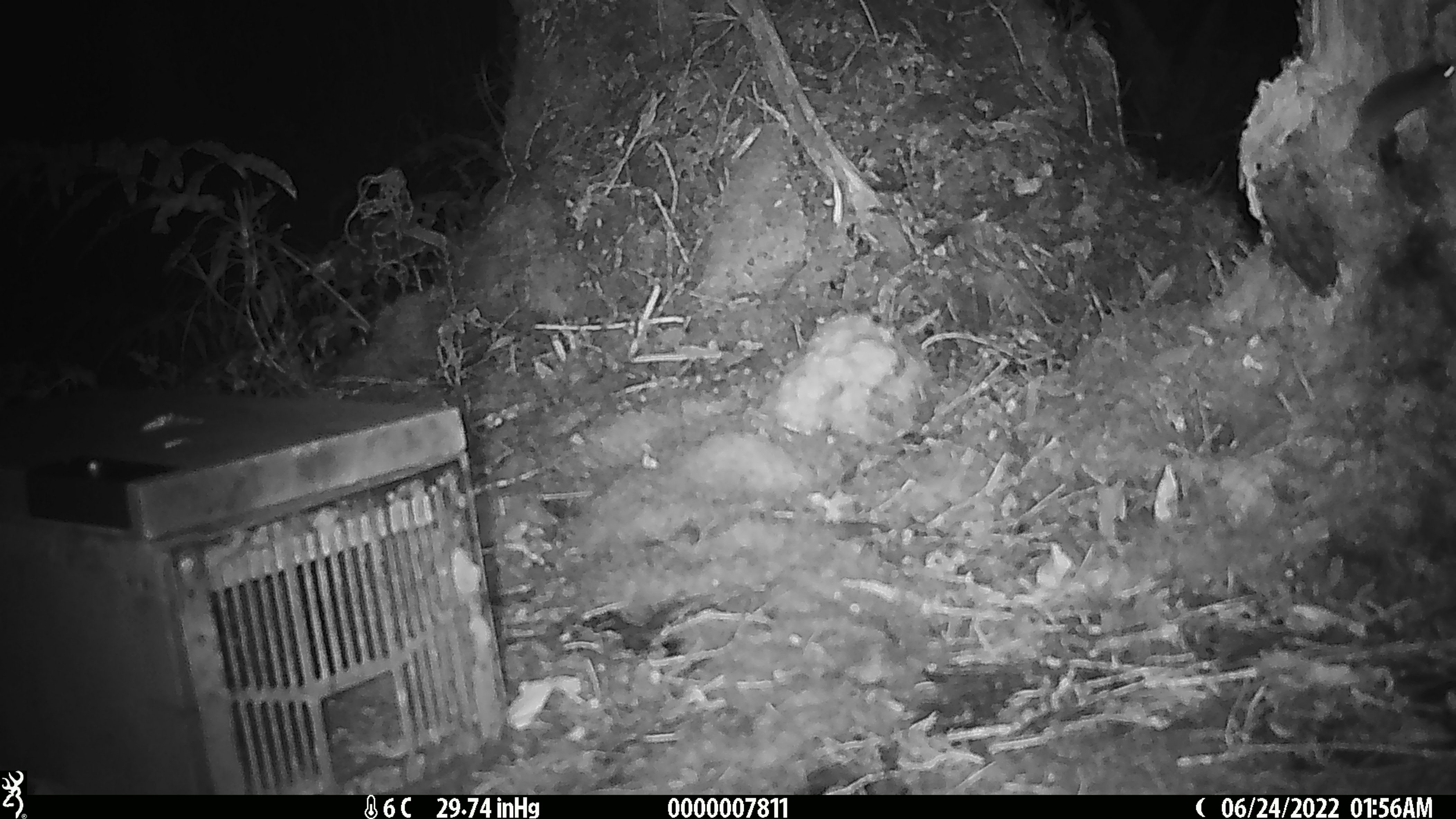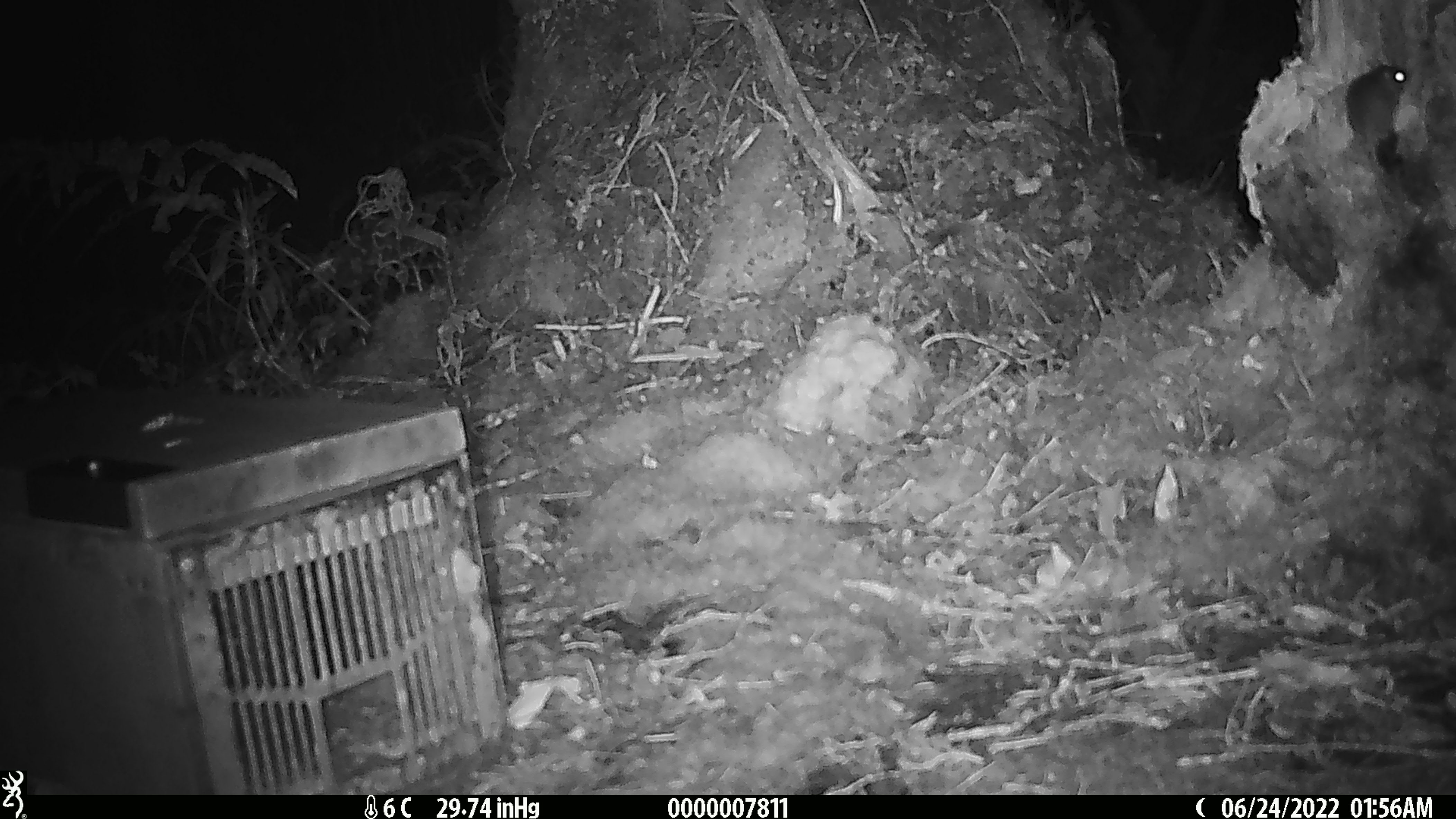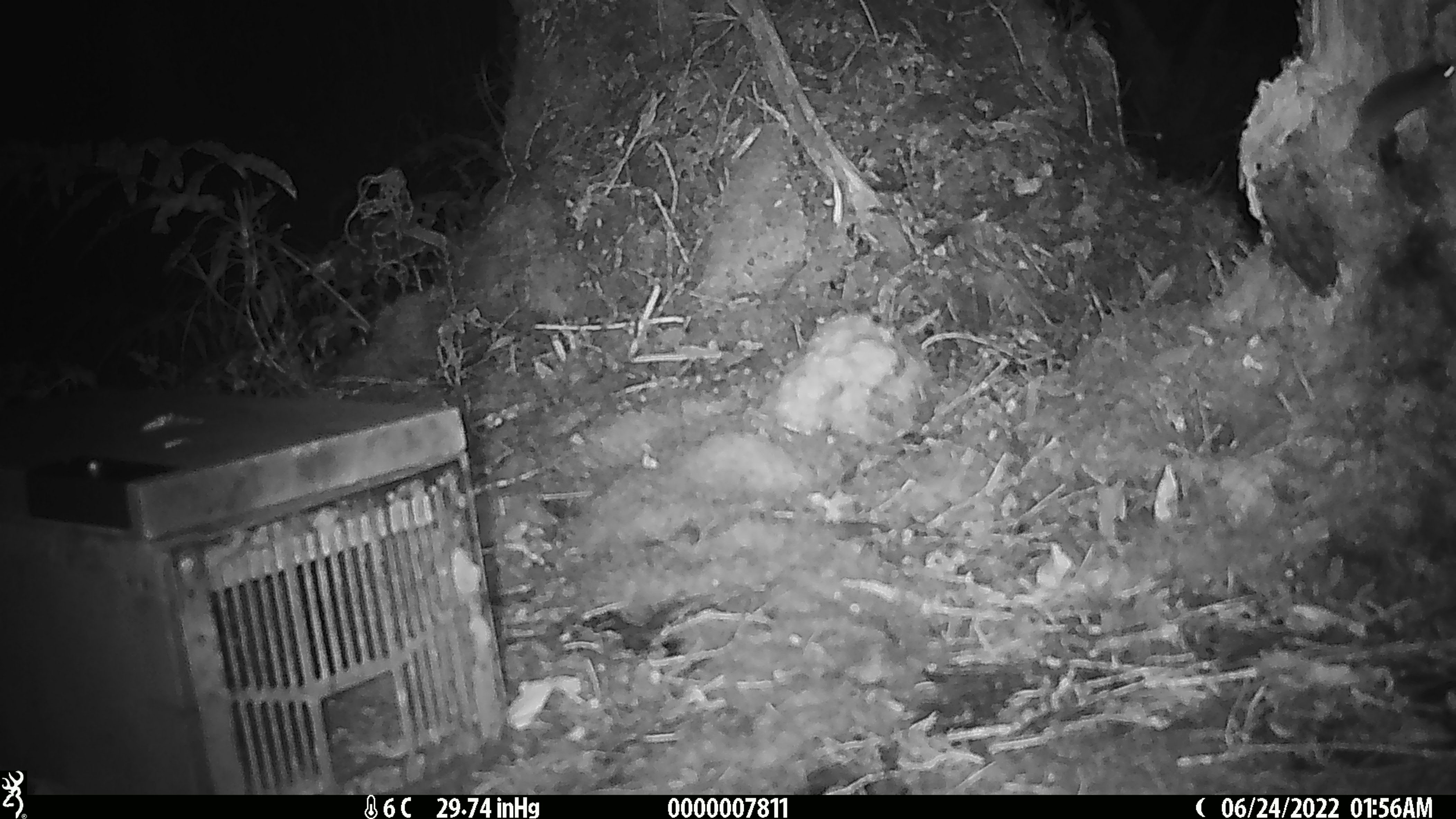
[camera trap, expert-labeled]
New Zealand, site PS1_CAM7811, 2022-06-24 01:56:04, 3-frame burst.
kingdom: Animalia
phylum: Chordata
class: Mammalia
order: Rodentia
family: Muridae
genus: Mus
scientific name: Mus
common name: mouse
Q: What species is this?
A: Mouse (Mus).